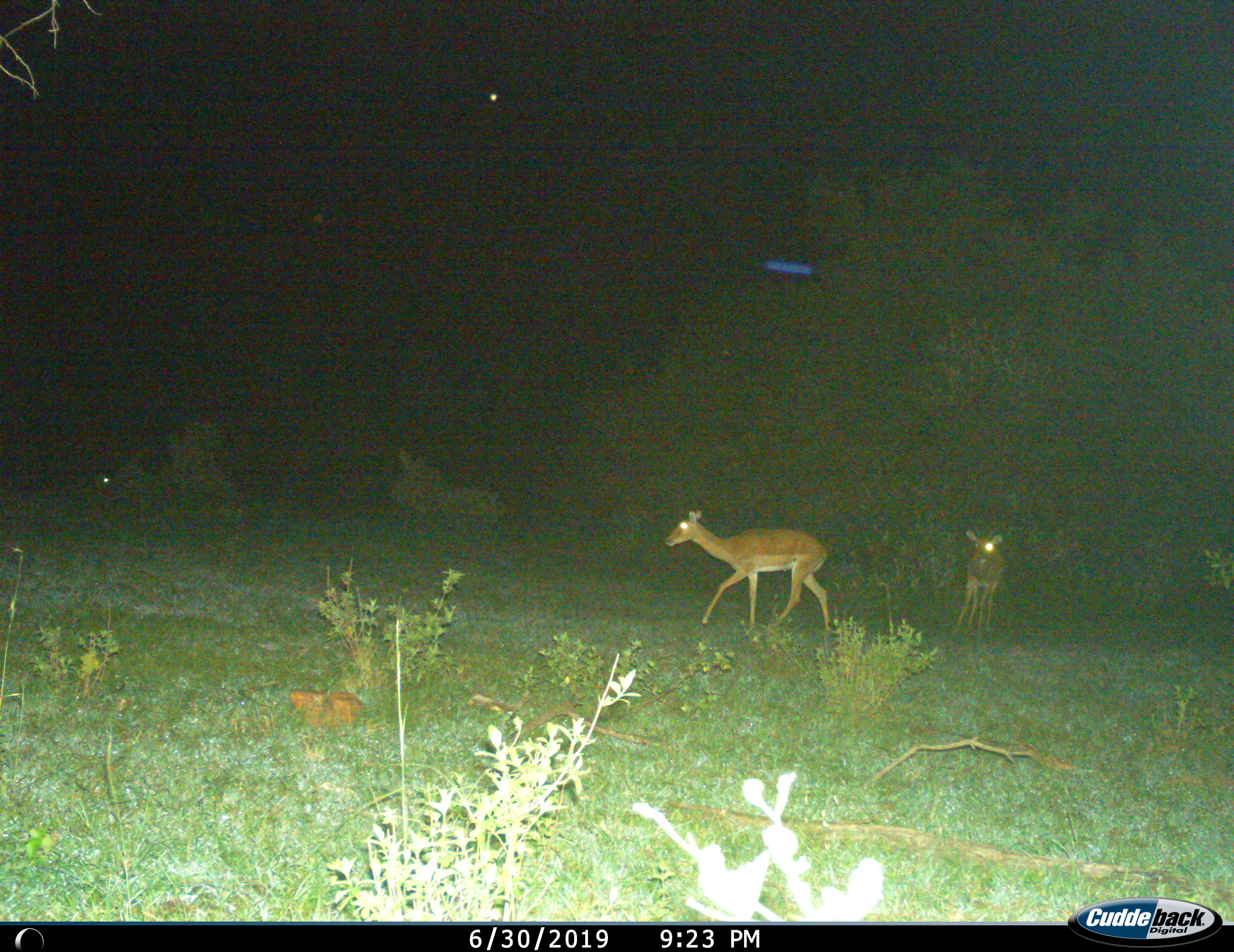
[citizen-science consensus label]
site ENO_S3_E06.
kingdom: Animalia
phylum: Chordata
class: Mammalia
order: Artiodactyla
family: Bovidae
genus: Aepyceros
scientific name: Aepyceros melampus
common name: impala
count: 2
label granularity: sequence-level